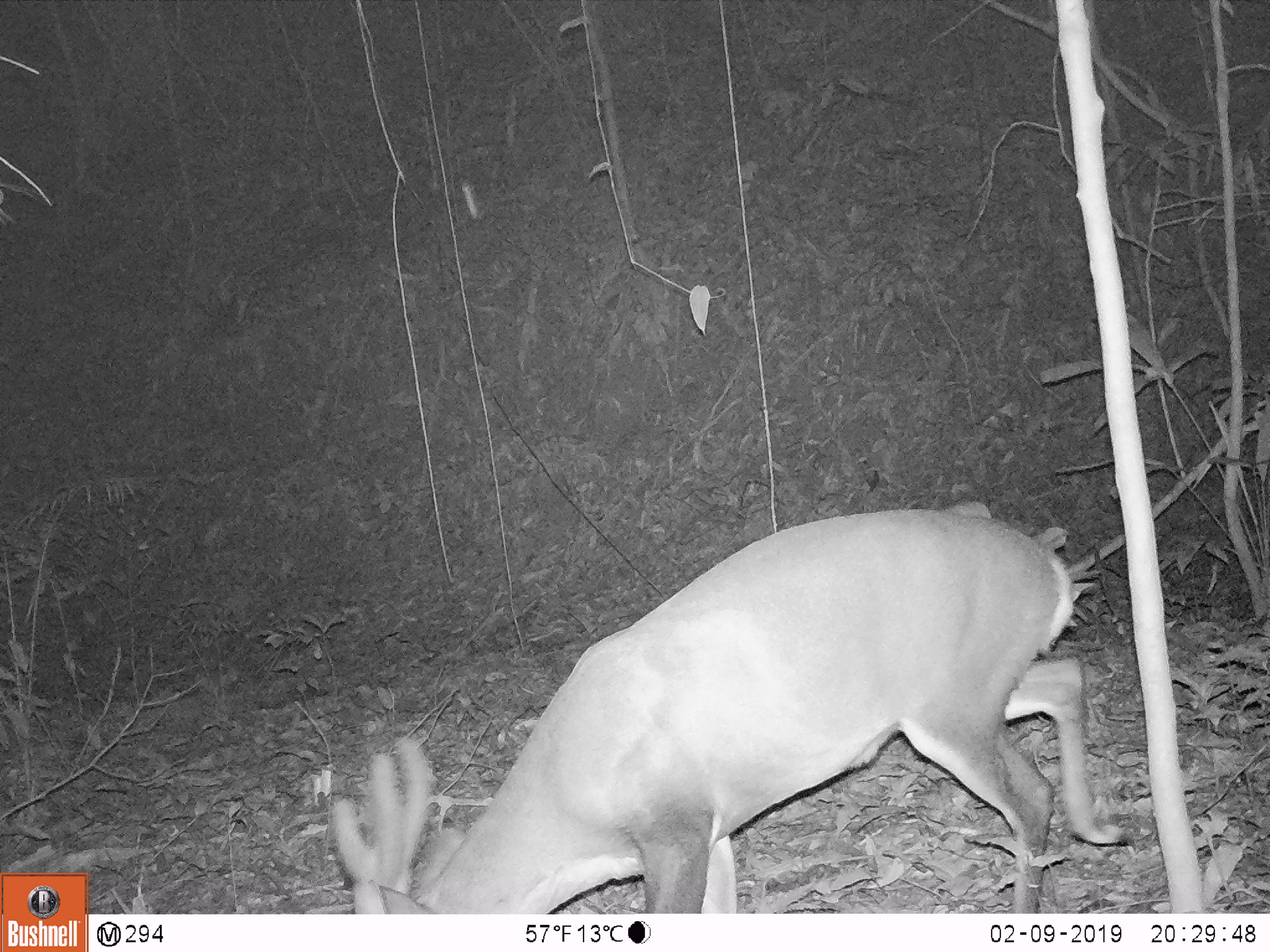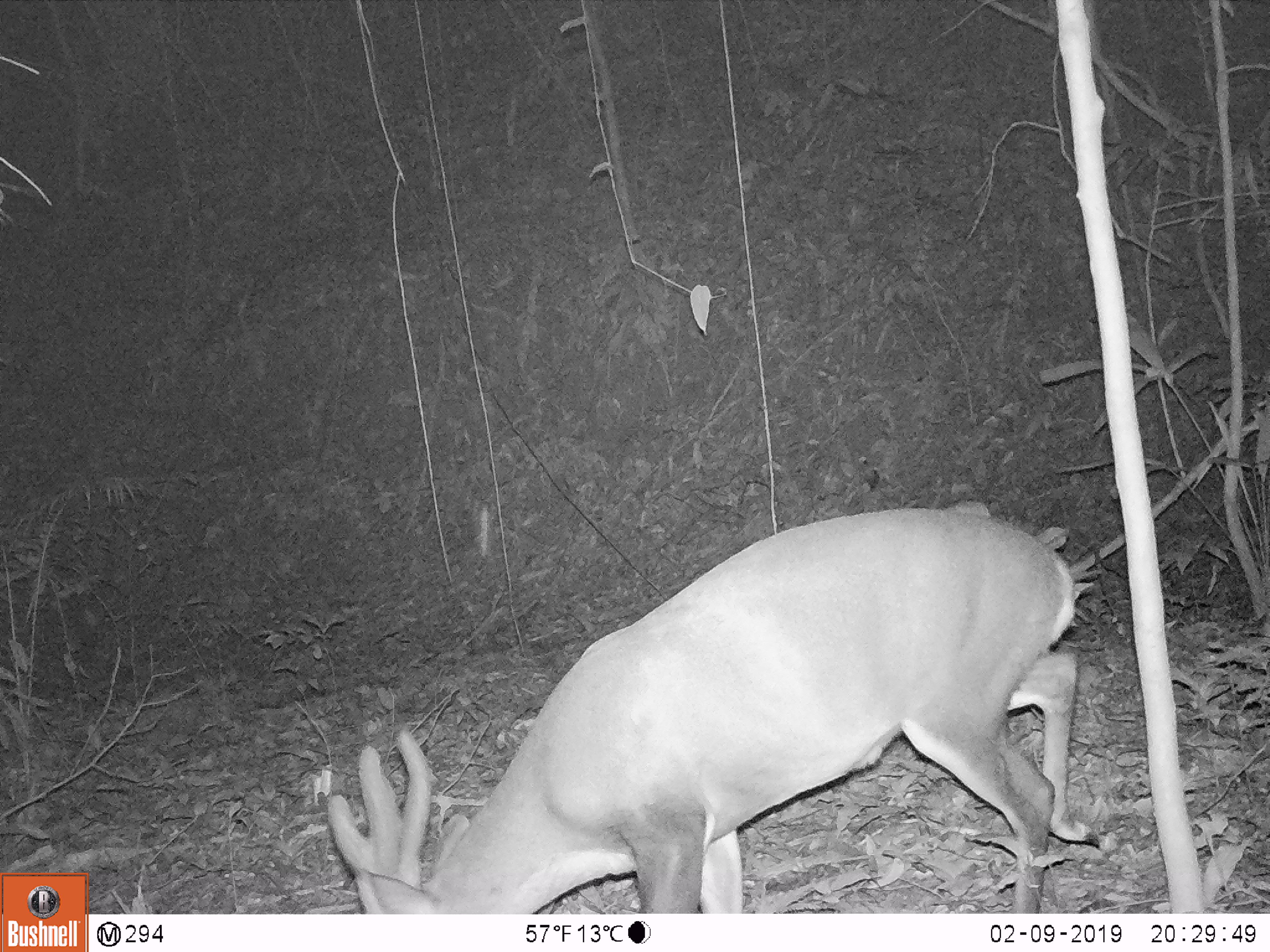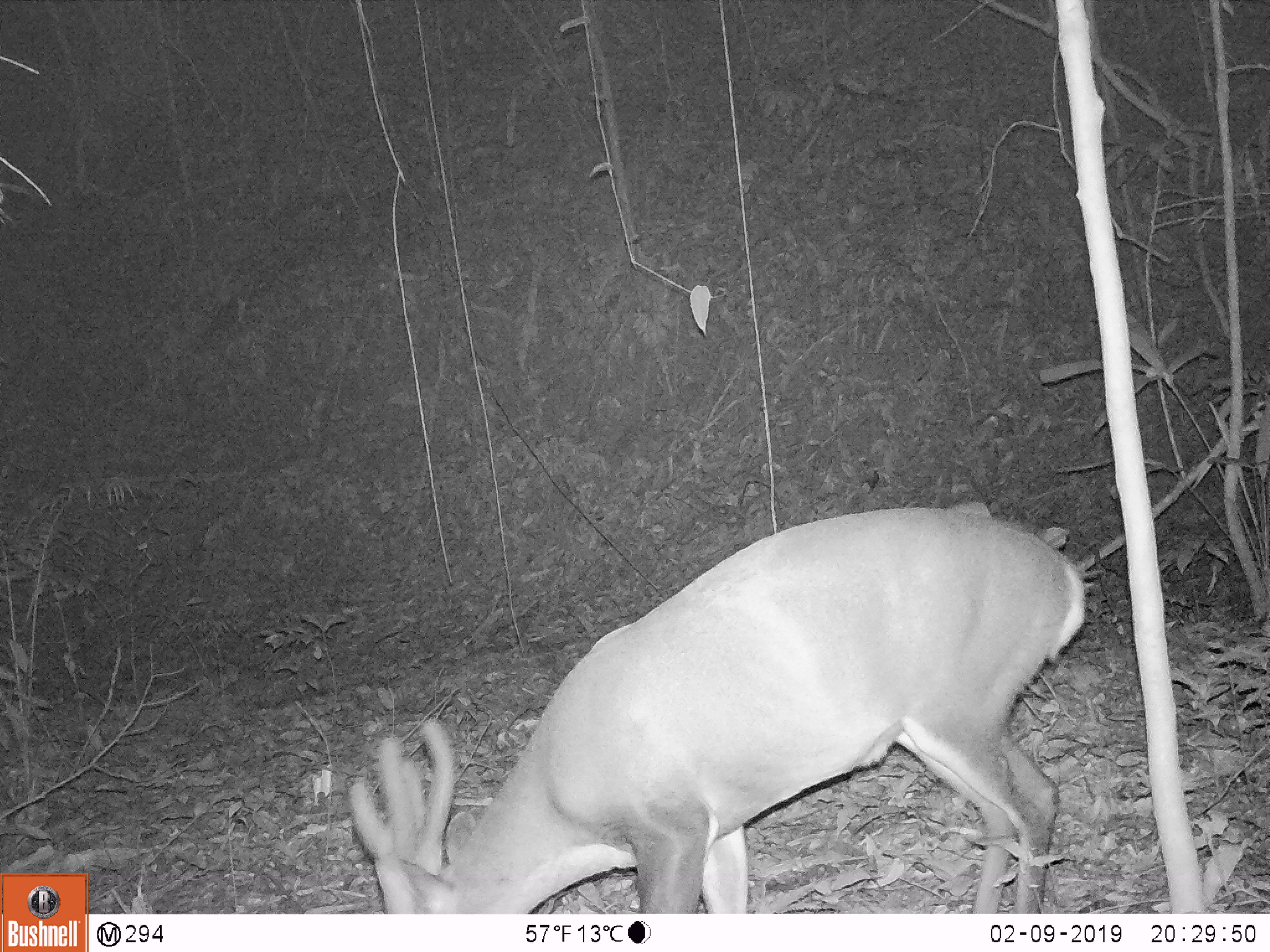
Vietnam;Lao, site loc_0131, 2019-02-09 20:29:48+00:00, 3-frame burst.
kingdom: Animalia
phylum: Chordata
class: Mammalia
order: Artiodactyla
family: Cervidae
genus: Muntiacus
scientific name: Muntiacus vuquangensis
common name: large-antlered muntjac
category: large antlered muntjac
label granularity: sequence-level